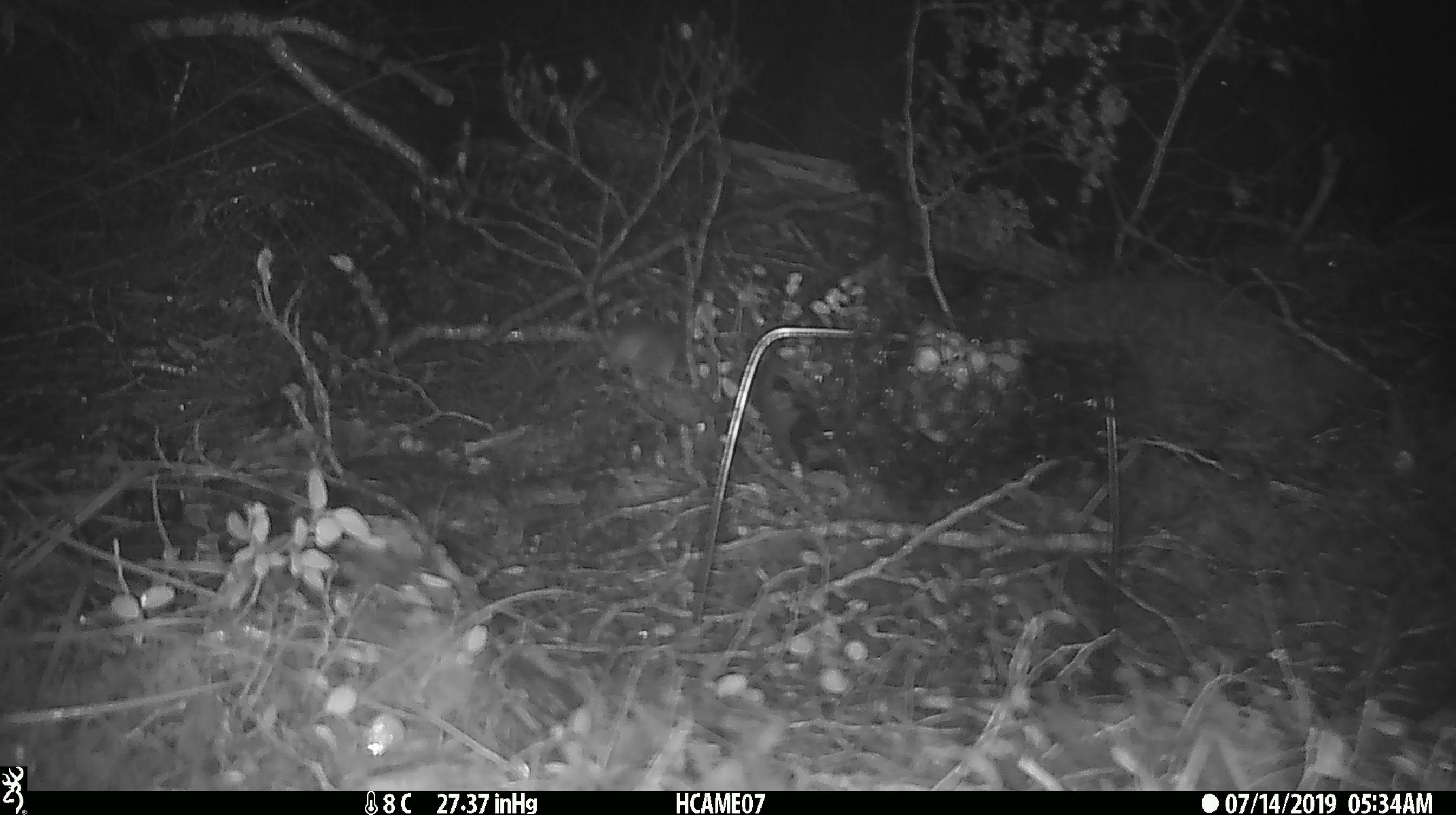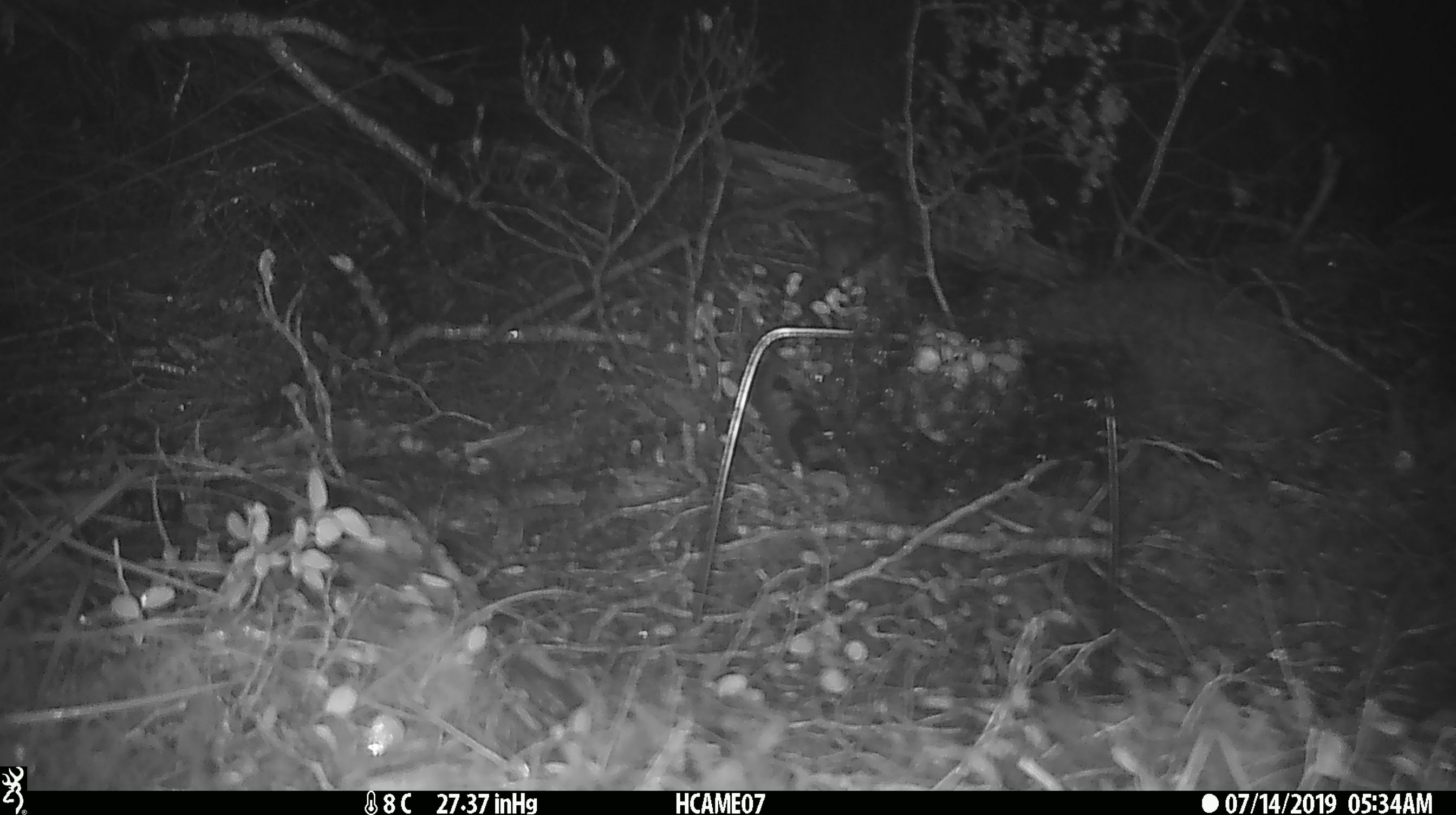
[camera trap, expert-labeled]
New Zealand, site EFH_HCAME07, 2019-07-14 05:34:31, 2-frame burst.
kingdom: Animalia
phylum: Chordata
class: Mammalia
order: Rodentia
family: Muridae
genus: Mus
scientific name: Mus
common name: mouse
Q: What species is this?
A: Mouse (Mus).